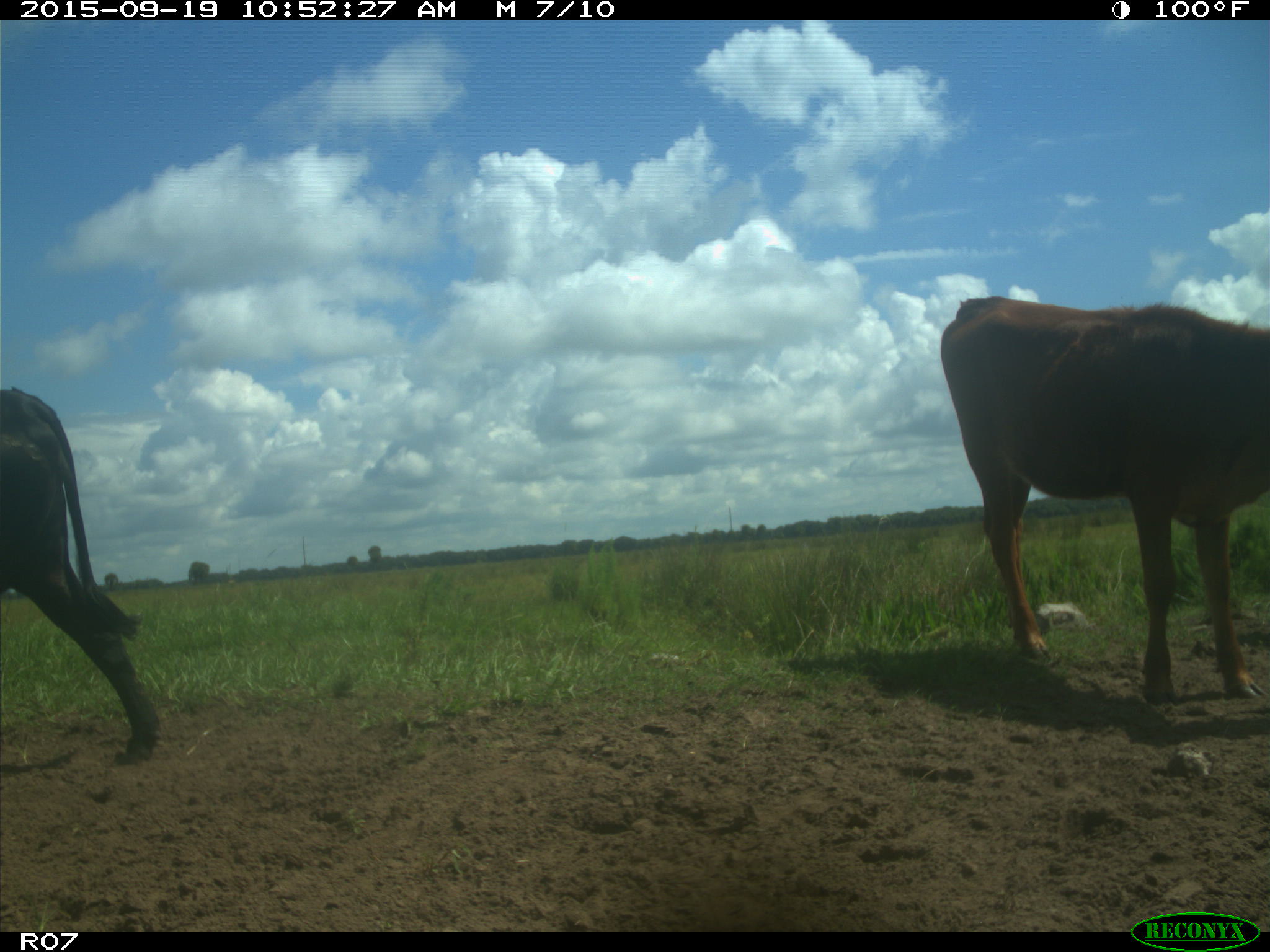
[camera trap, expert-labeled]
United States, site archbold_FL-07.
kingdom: Animalia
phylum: Chordata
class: Mammalia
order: Artiodactyla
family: Bovidae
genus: Bos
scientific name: Bos taurus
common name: domestic cow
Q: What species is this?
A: Bos taurus (domestic cow).